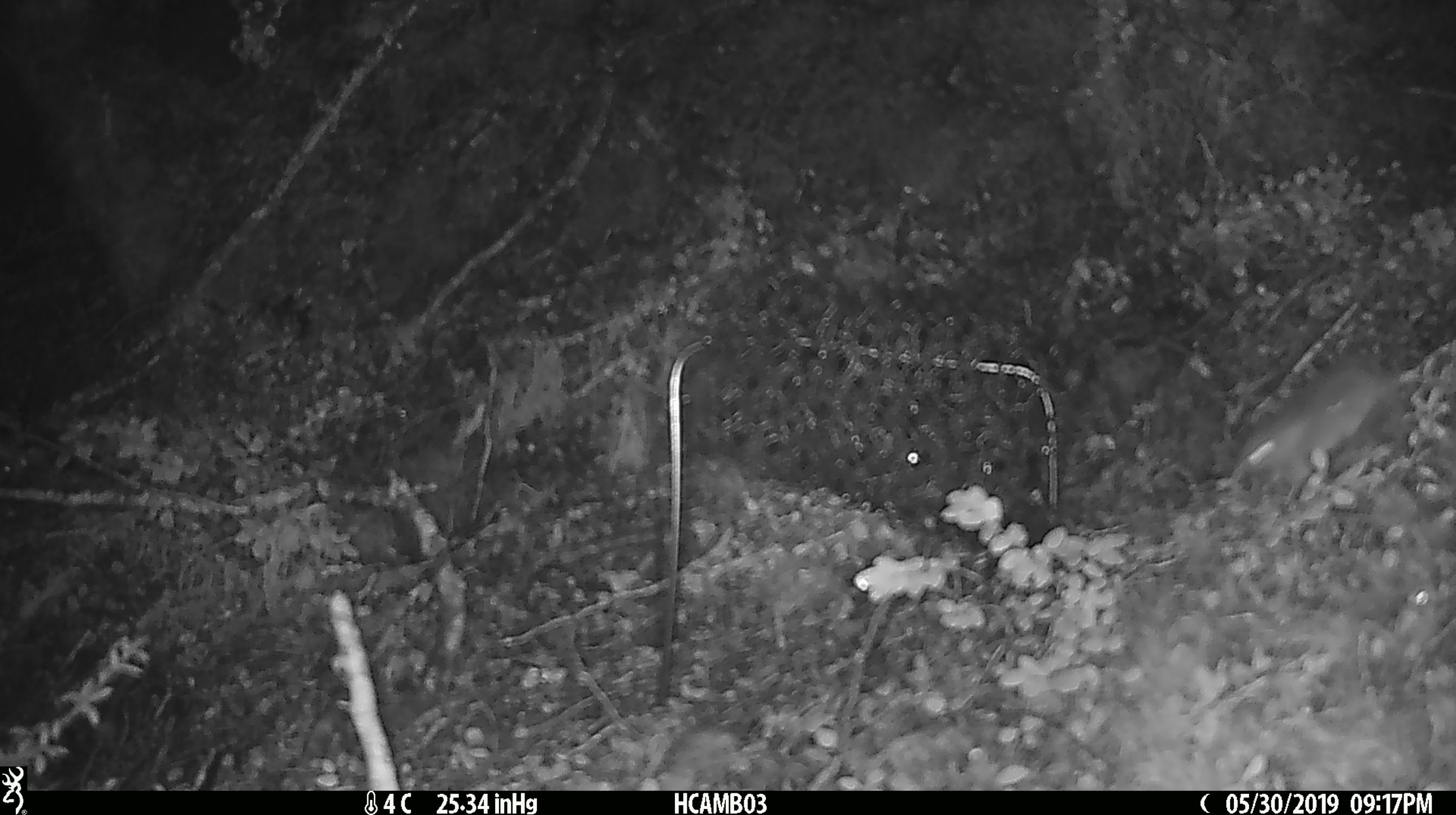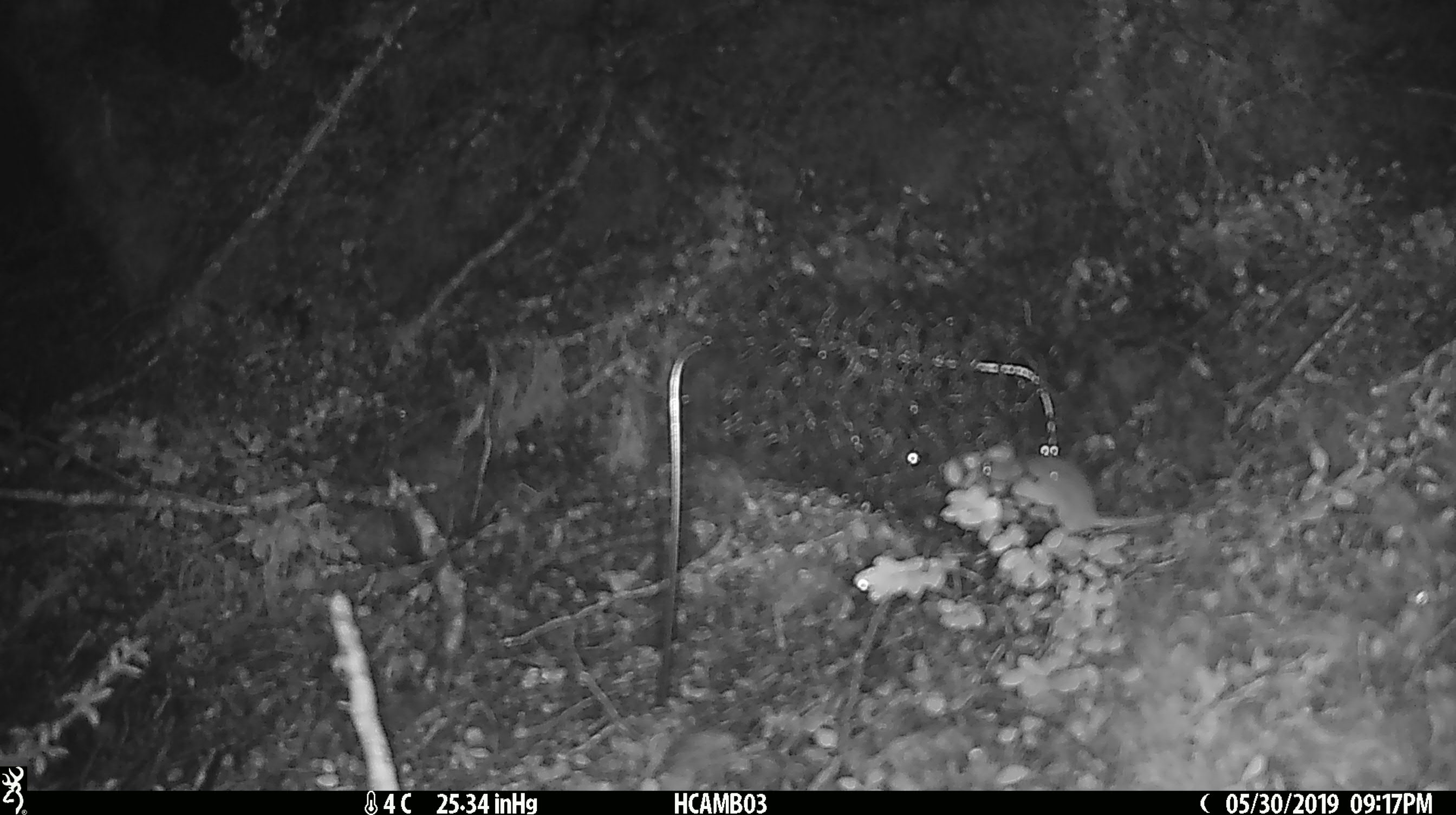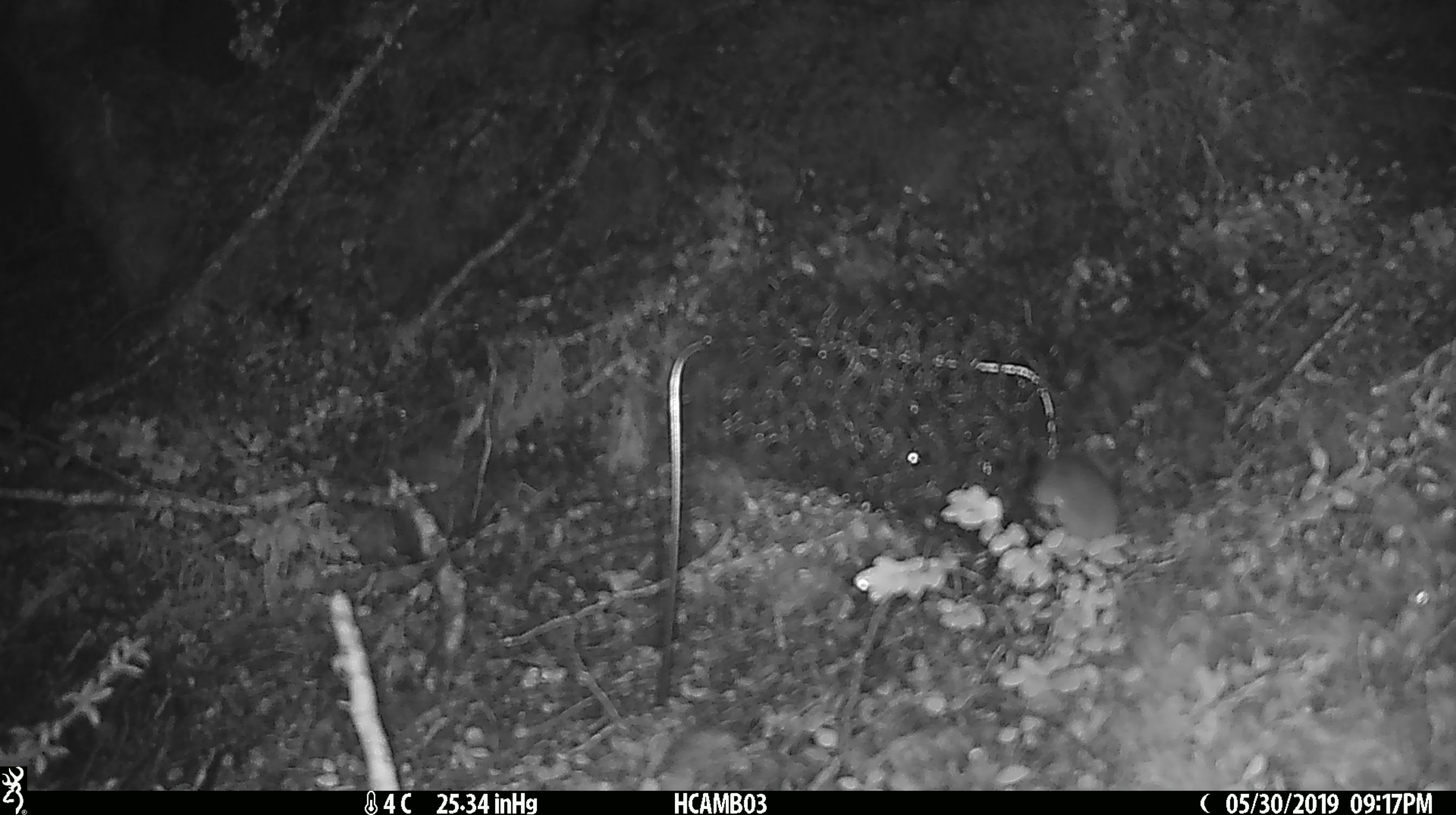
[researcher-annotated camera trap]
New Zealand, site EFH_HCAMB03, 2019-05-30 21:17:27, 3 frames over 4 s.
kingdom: Animalia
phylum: Chordata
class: Mammalia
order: Rodentia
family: Muridae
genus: Mus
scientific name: Mus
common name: mouse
Mouse (Mus).